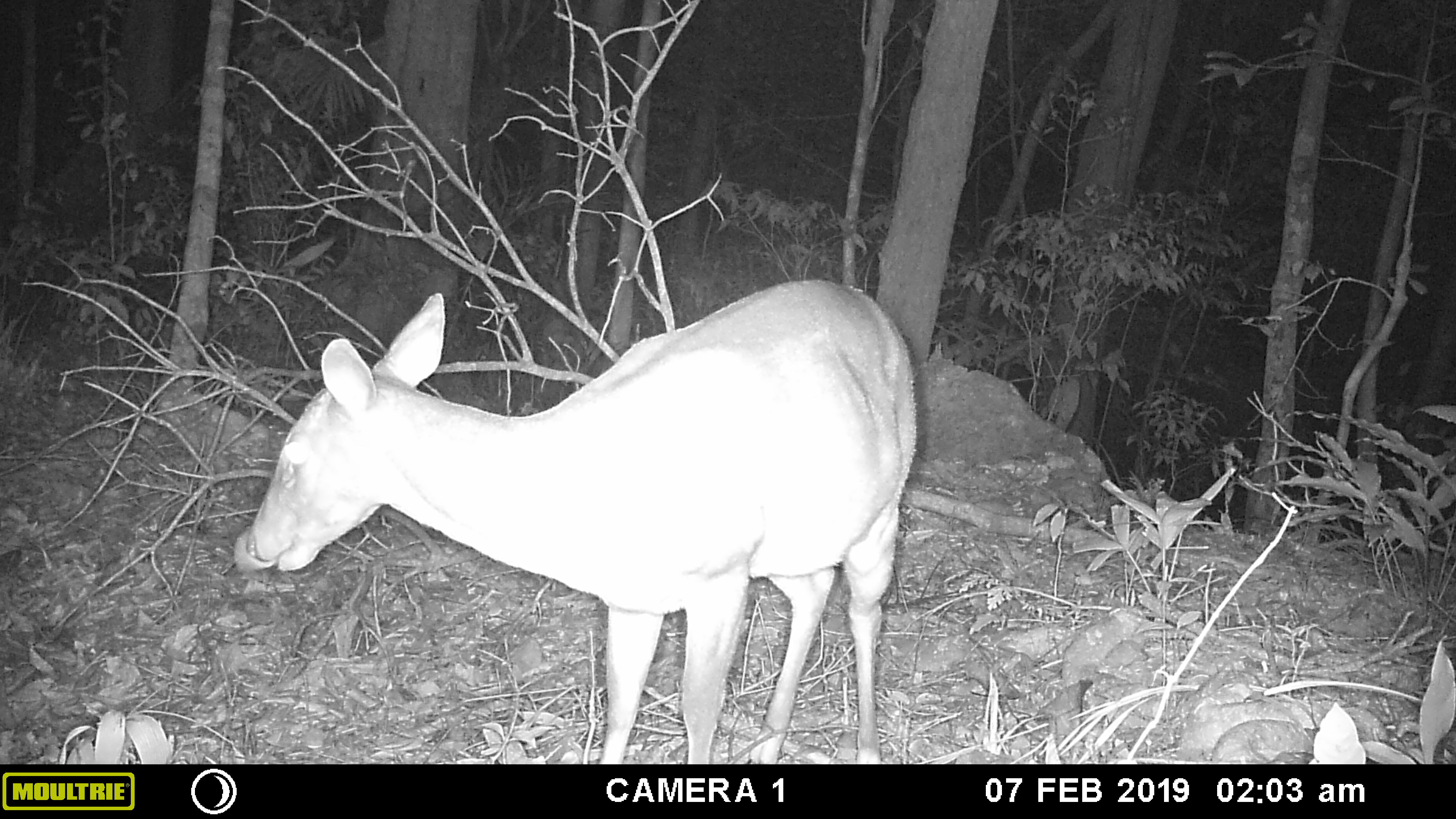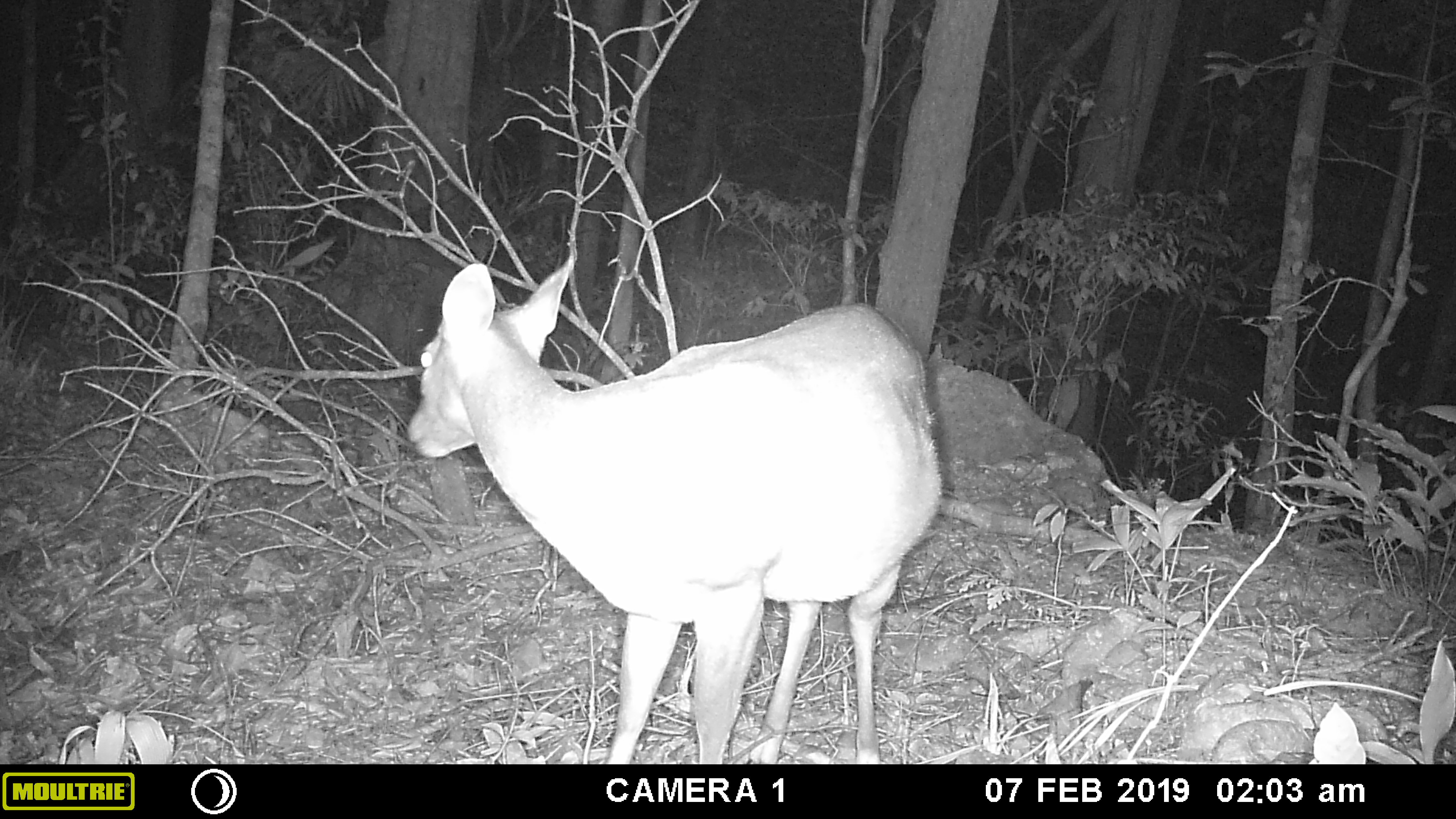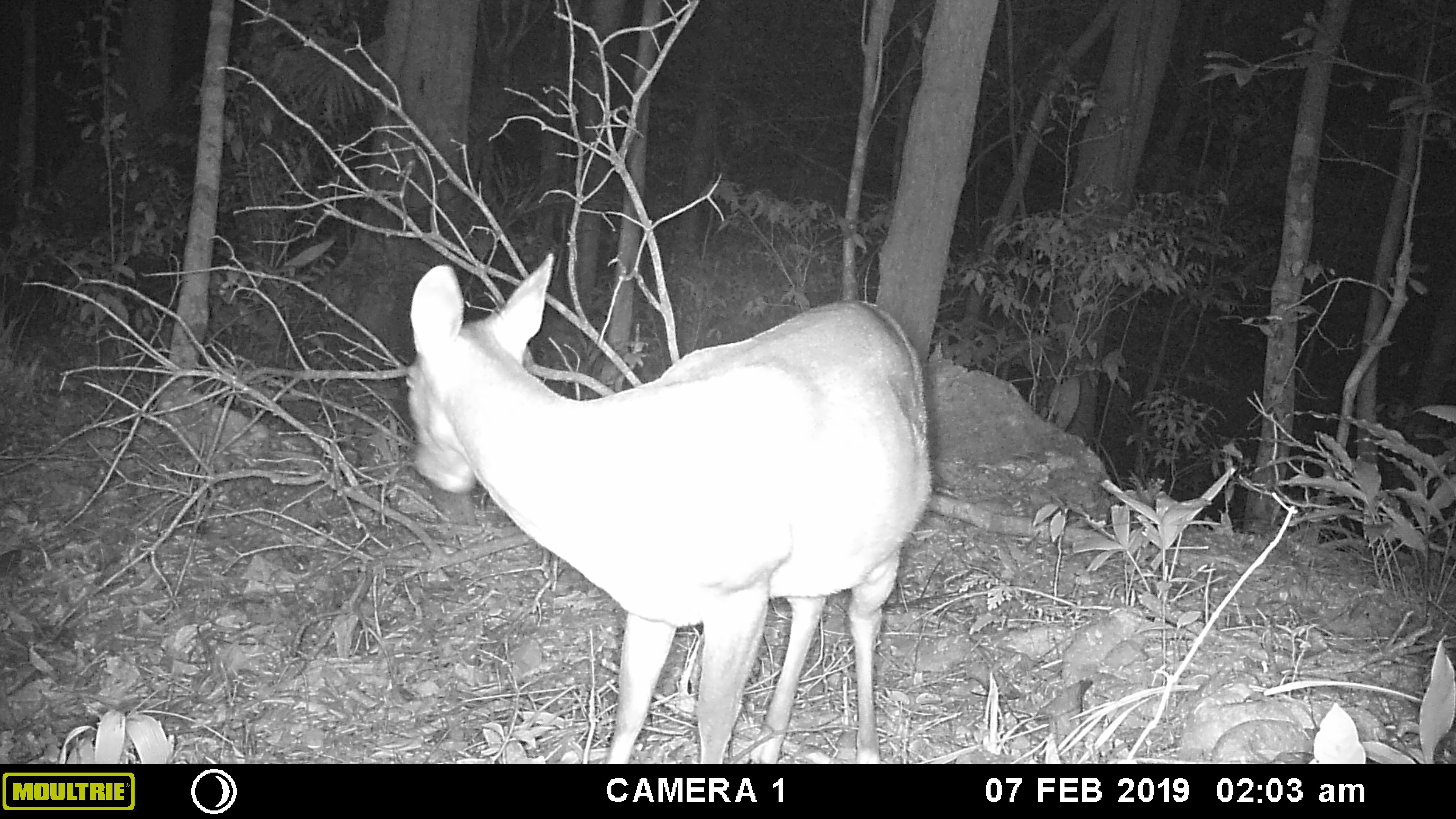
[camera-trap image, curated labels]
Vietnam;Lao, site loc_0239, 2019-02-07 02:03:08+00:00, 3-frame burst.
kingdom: Animalia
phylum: Chordata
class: Mammalia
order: Artiodactyla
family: Cervidae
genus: Muntiacus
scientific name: Muntiacus vuquangensis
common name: large-antlered muntjac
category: large antlered muntjac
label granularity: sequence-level